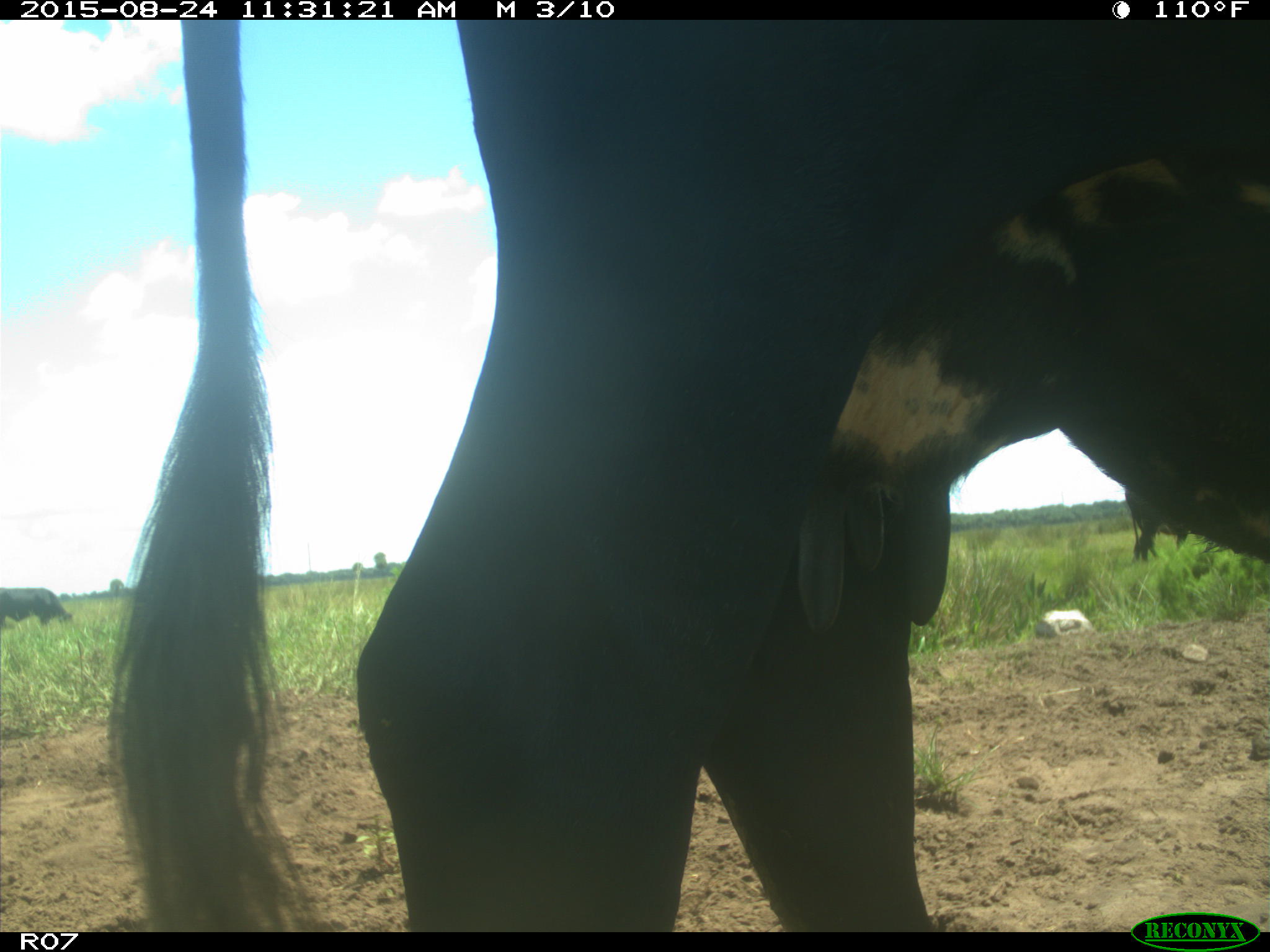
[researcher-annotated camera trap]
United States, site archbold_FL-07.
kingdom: Animalia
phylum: Chordata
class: Mammalia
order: Artiodactyla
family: Bovidae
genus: Bos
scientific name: Bos taurus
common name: domestic cow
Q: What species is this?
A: Bos taurus (domestic cow).